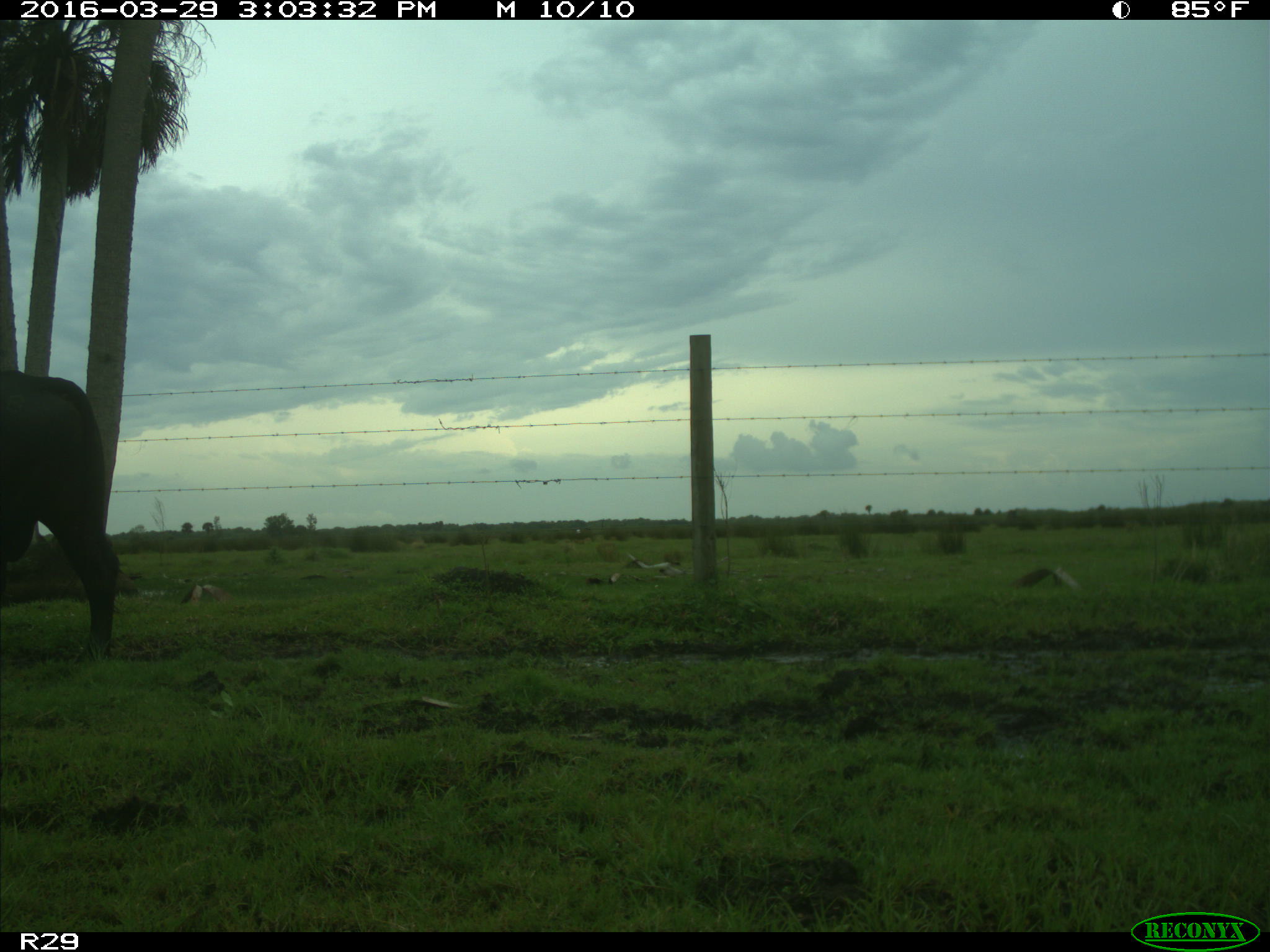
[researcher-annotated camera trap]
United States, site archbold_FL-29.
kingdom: Animalia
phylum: Chordata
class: Mammalia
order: Artiodactyla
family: Bovidae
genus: Bos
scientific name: Bos taurus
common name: domestic cow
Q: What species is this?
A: Bos taurus (domestic cow).